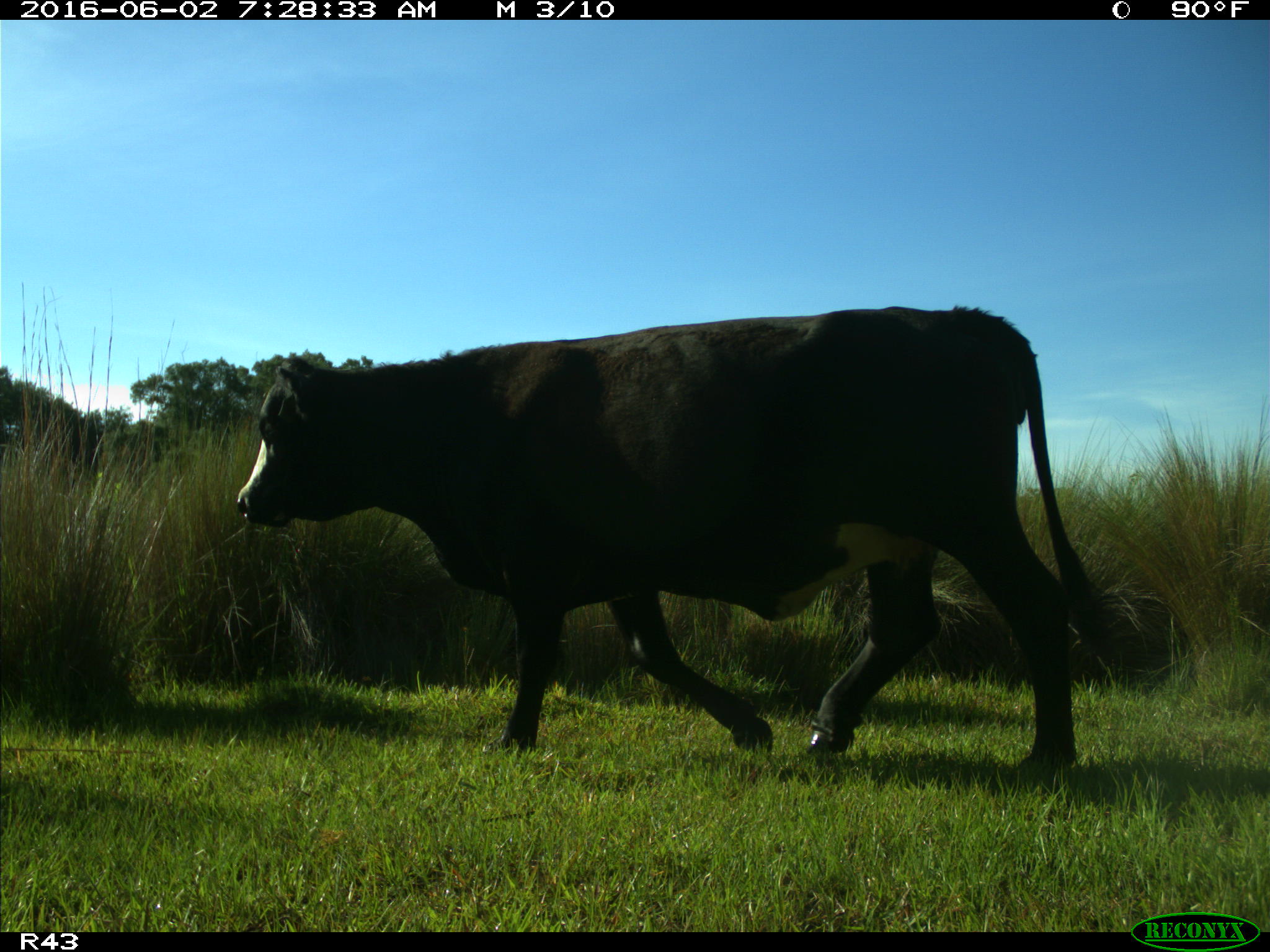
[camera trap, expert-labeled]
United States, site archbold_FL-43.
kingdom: Animalia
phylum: Chordata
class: Mammalia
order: Artiodactyla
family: Bovidae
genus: Bos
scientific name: Bos taurus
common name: domestic cow